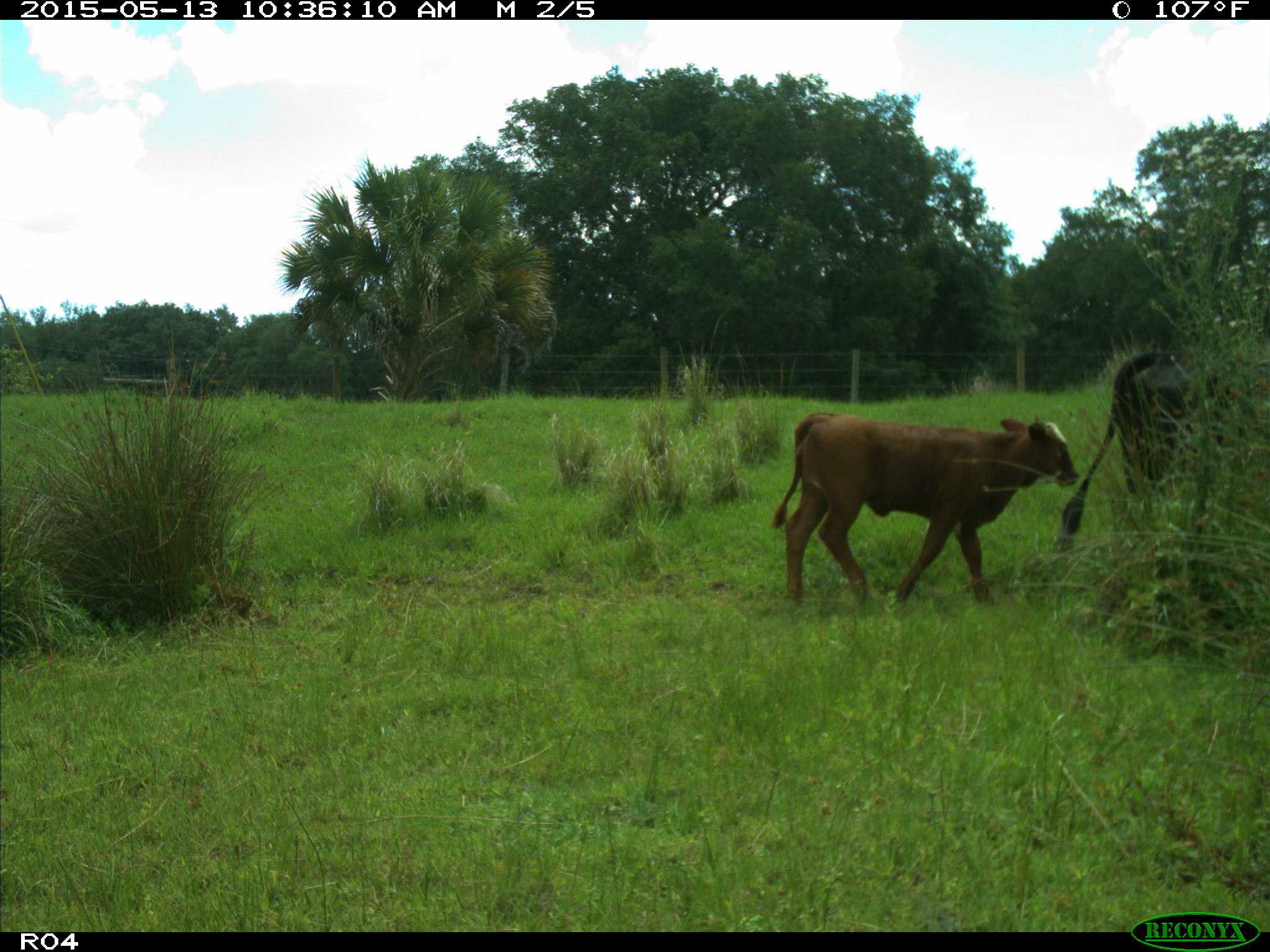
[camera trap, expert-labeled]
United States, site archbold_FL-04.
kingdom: Animalia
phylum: Chordata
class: Mammalia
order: Artiodactyla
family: Bovidae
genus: Bos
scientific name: Bos taurus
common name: domestic cow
Bos taurus (domestic cow).